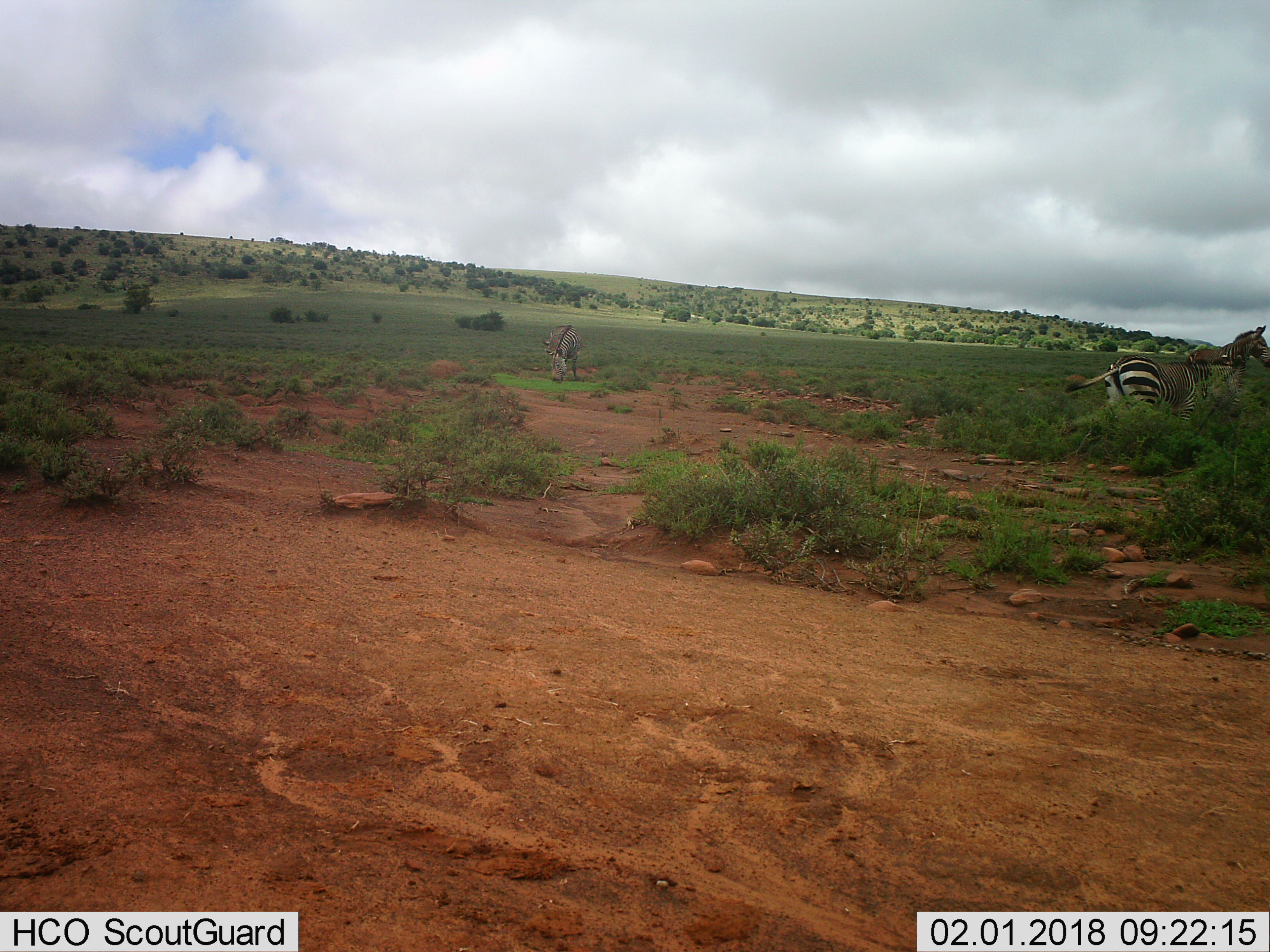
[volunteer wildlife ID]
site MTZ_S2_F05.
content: unidentified animal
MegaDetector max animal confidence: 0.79